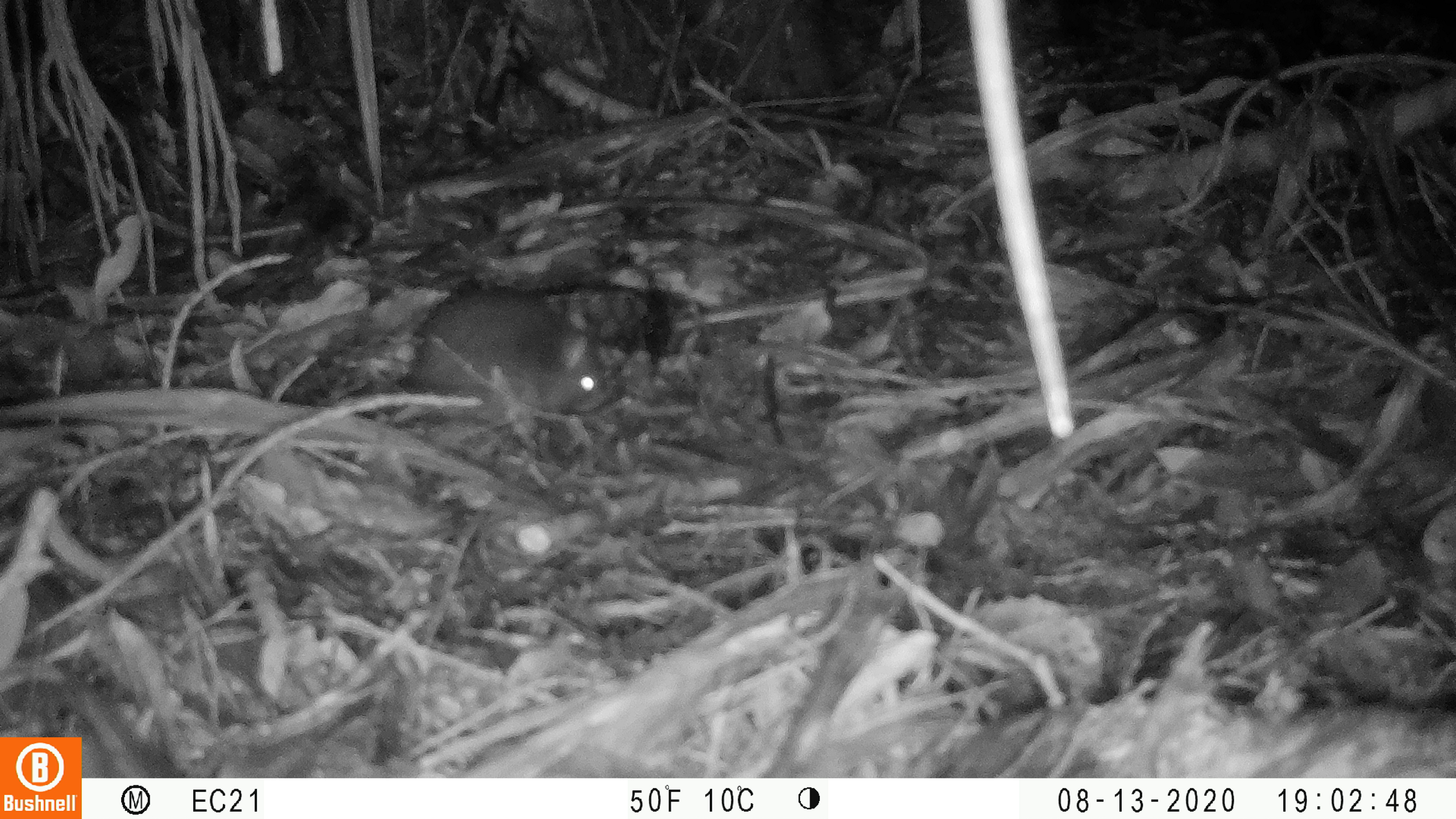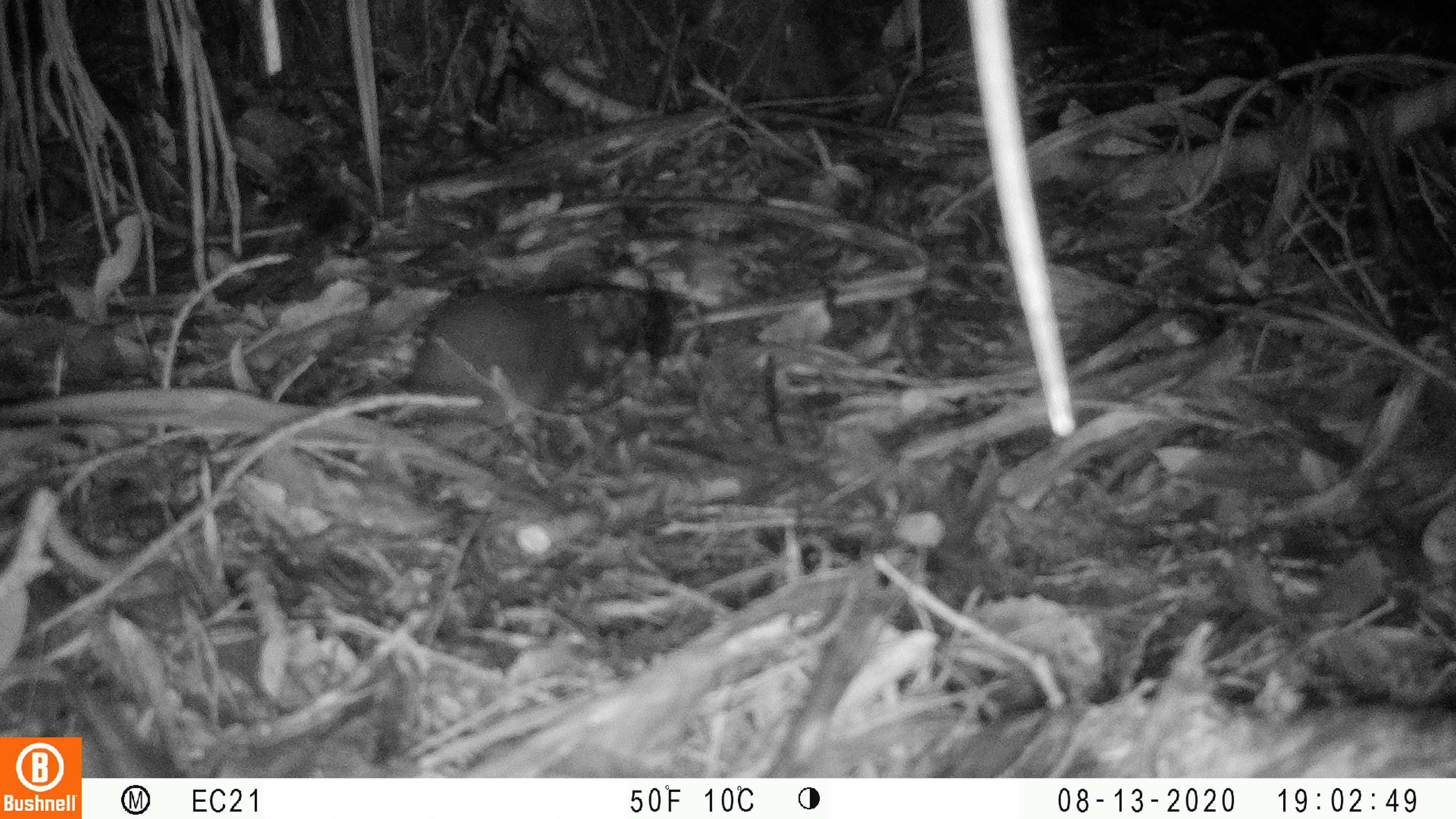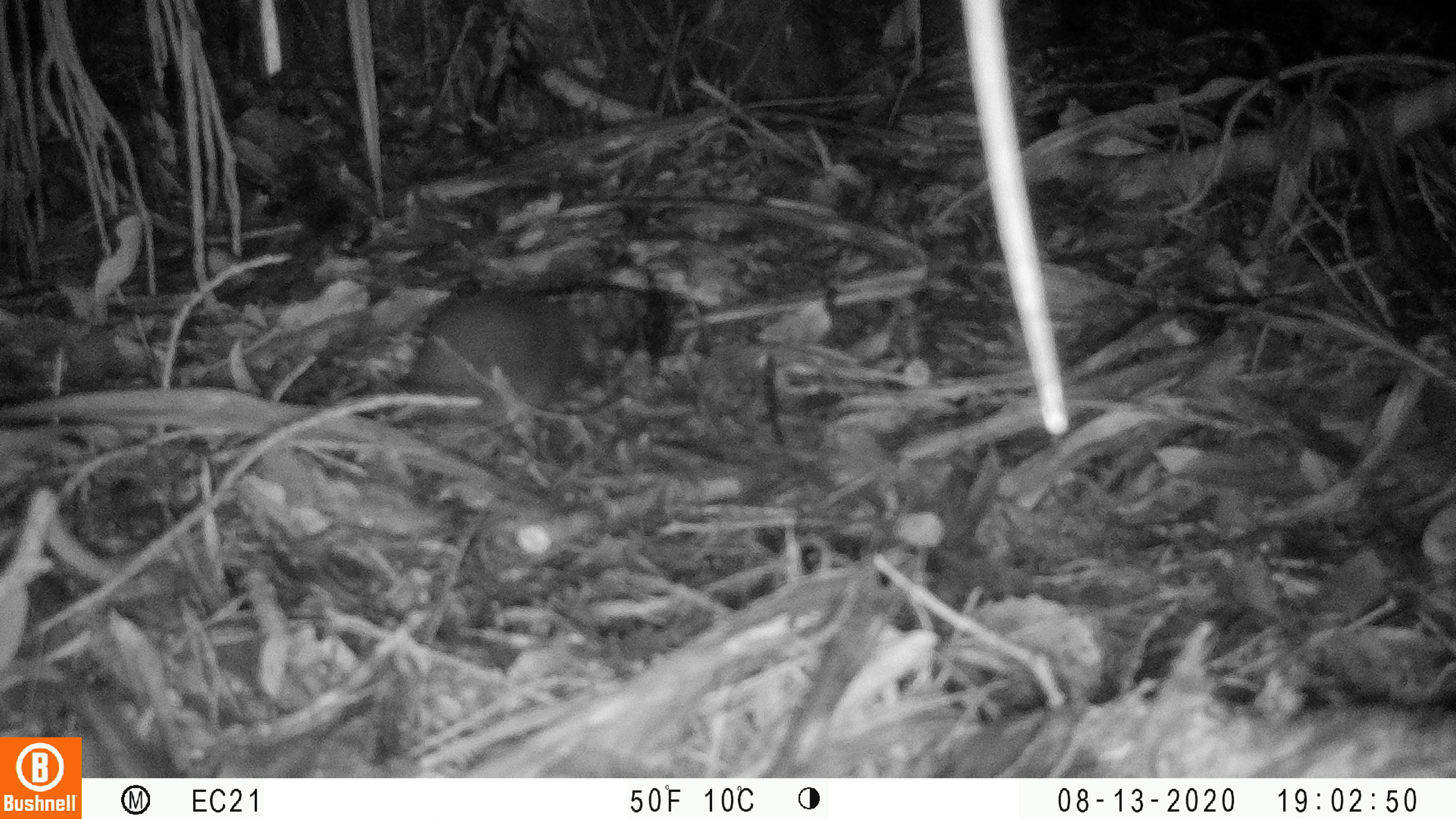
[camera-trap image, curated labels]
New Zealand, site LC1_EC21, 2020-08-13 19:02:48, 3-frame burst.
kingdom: Animalia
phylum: Chordata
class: Mammalia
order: Rodentia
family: Muridae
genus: Rattus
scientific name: Rattus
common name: rat